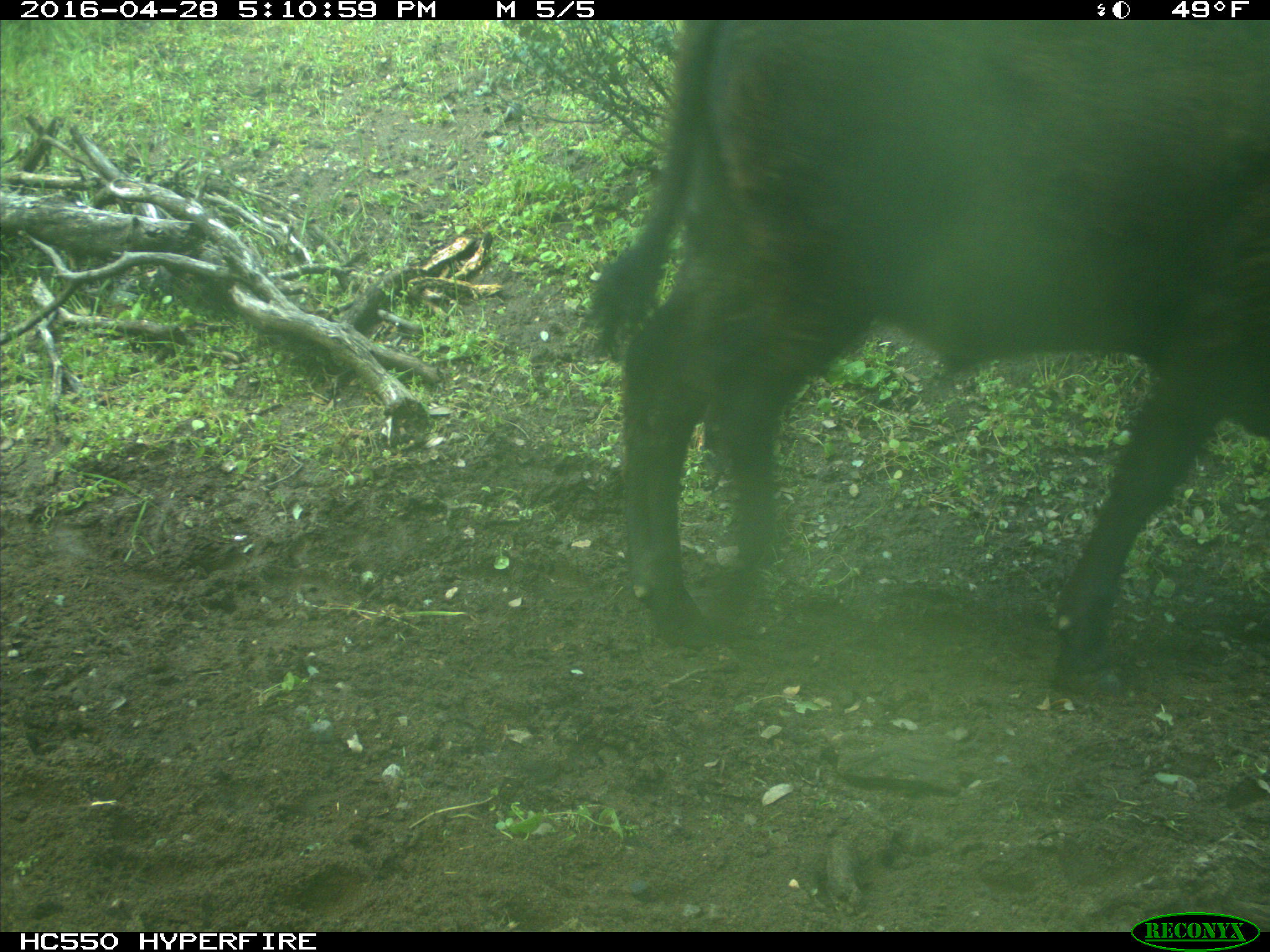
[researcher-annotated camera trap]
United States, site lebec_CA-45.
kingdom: Animalia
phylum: Chordata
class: Mammalia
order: Artiodactyla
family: Bovidae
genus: Bos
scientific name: Bos taurus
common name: domestic cow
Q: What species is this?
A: Bos taurus (domestic cow).